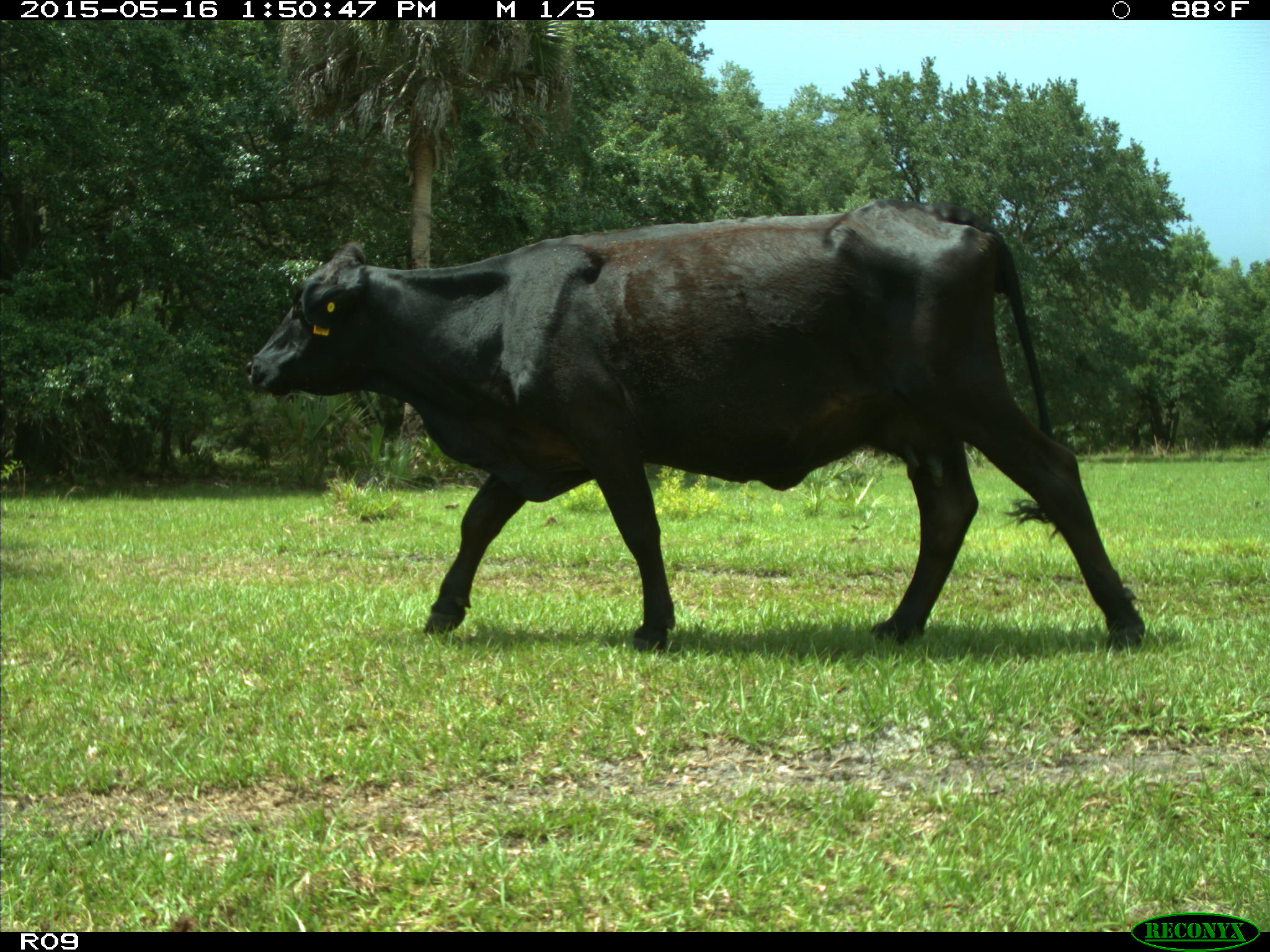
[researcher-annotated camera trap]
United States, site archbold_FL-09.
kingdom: Animalia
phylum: Chordata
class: Mammalia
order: Artiodactyla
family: Bovidae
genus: Bos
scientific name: Bos taurus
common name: domestic cow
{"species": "Bos taurus (domestic cow)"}